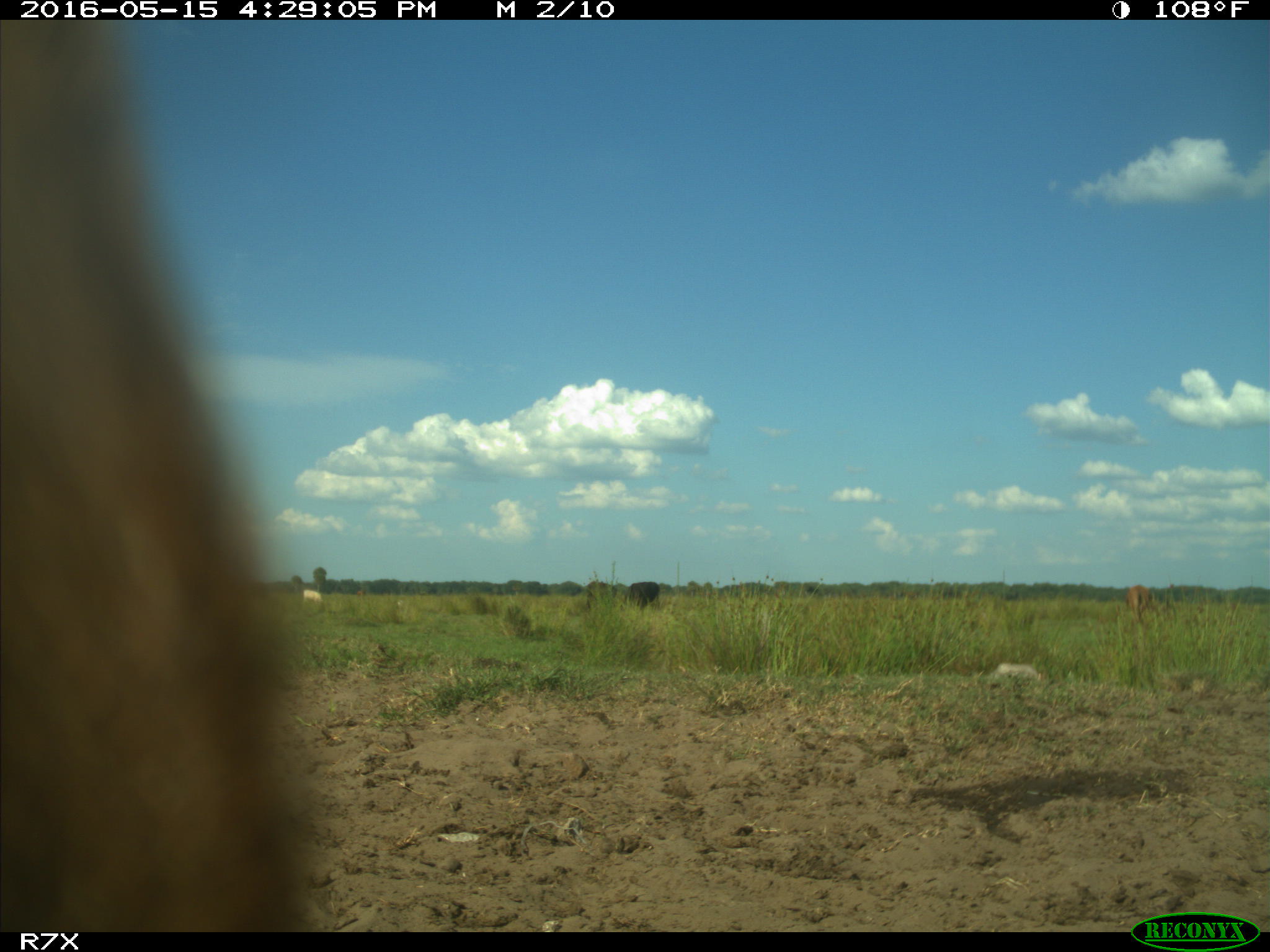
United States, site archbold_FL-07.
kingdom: Animalia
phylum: Chordata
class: Mammalia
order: Artiodactyla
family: Bovidae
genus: Bos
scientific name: Bos taurus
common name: domestic cow